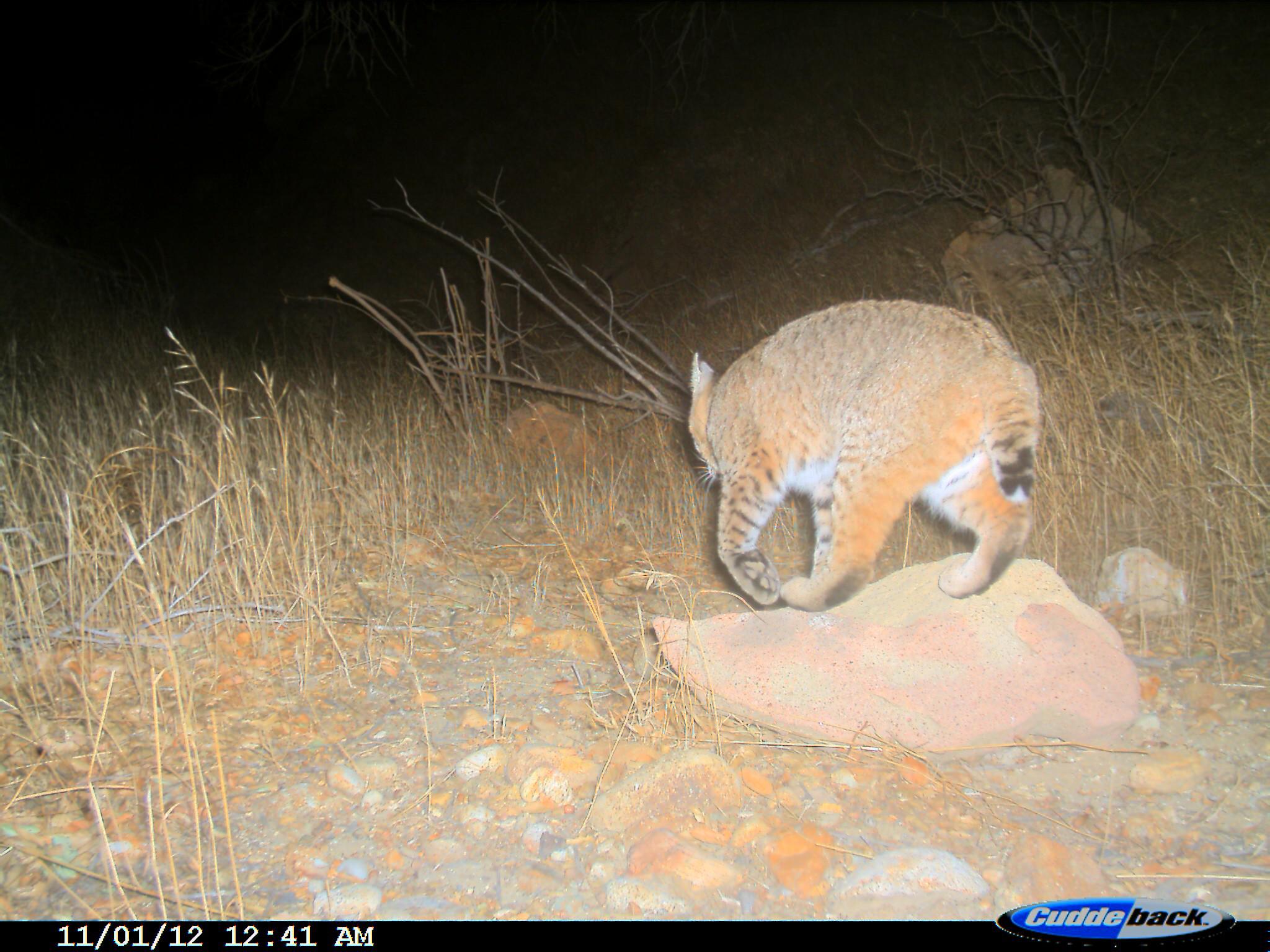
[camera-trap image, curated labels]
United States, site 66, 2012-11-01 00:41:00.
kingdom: Animalia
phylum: Chordata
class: Mammalia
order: Carnivora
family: Felidae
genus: Lynx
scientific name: Lynx rufus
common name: bobcat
Bobcat (Lynx rufus).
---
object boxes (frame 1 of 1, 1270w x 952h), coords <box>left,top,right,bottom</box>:
bobcat: <box>686,297,1042,613</box>